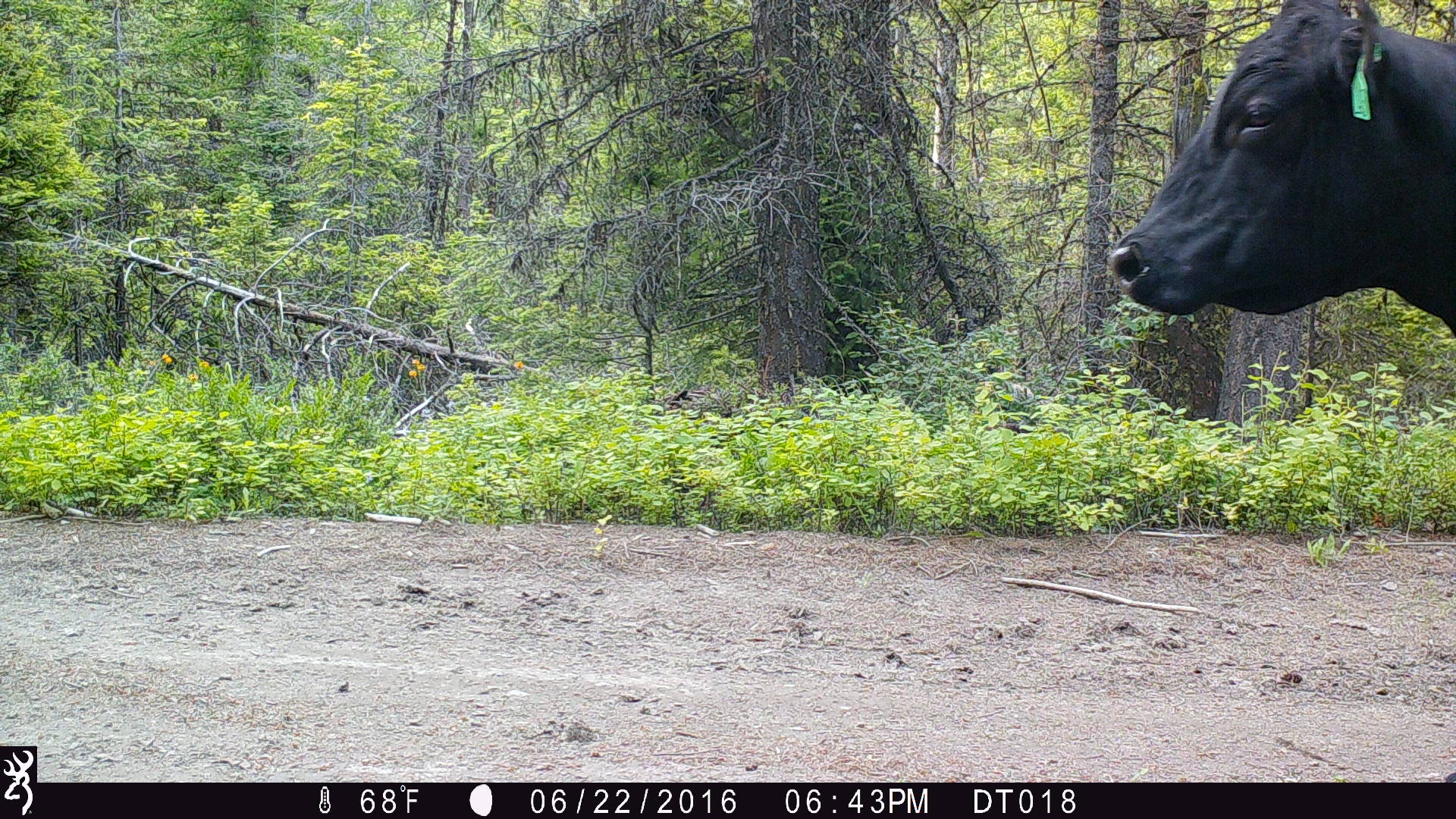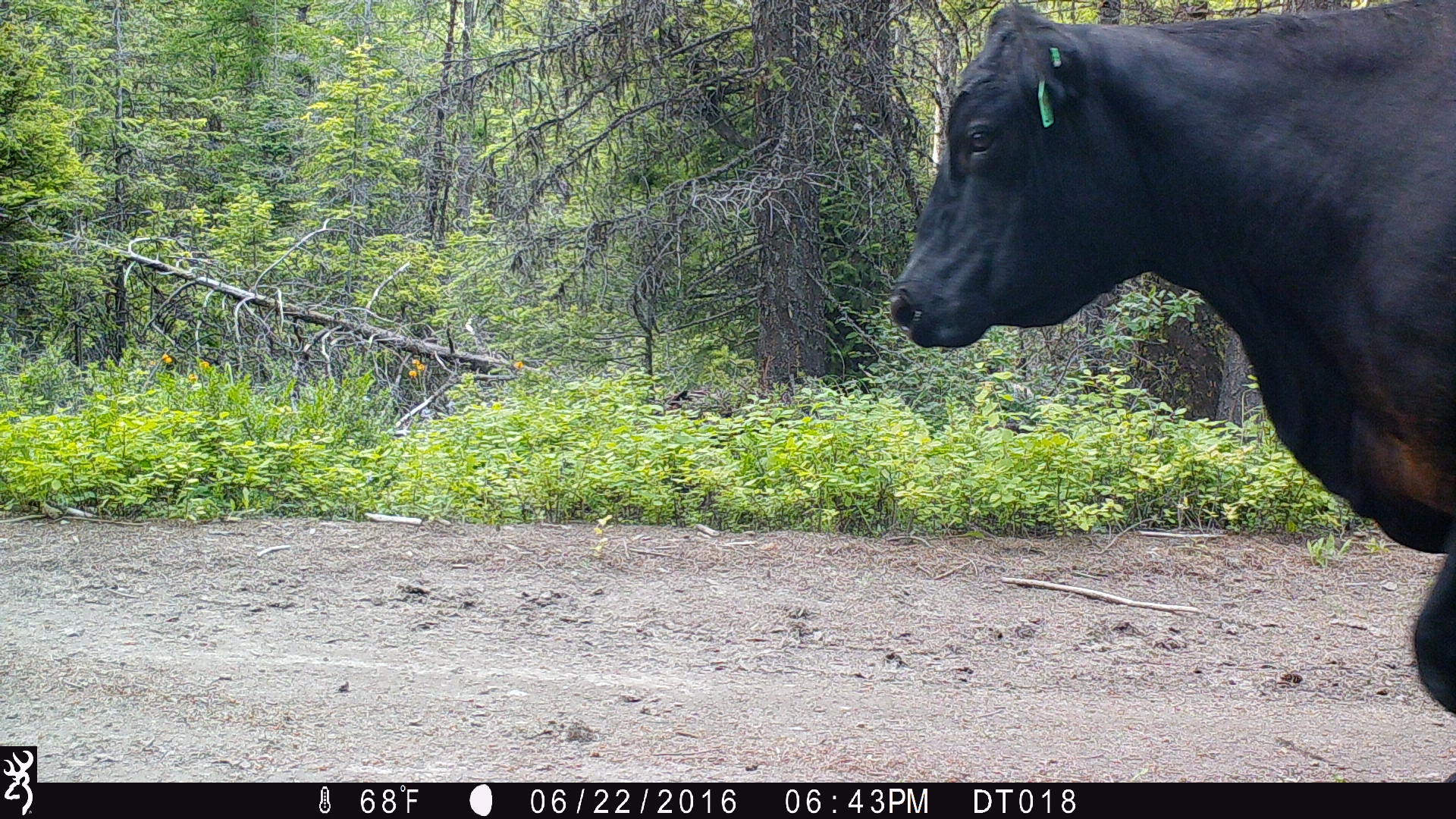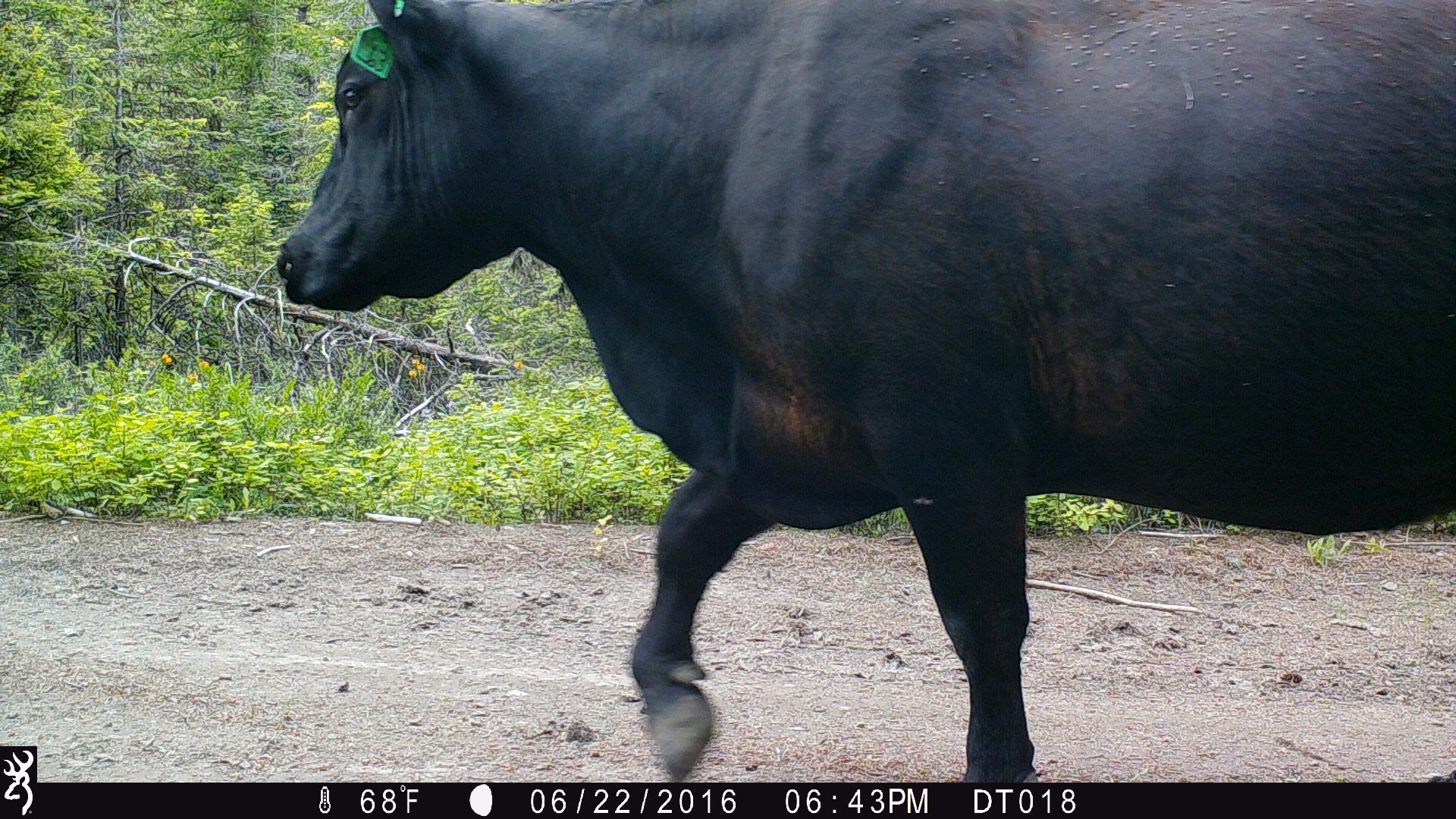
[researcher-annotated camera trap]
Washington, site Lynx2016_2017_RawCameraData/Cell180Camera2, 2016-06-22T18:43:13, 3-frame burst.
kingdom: Animalia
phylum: Chordata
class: Mammalia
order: Artiodactyla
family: Bovidae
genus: Bos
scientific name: Bos taurus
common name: domestic cattle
Domestic cattle (Bos taurus). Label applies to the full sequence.